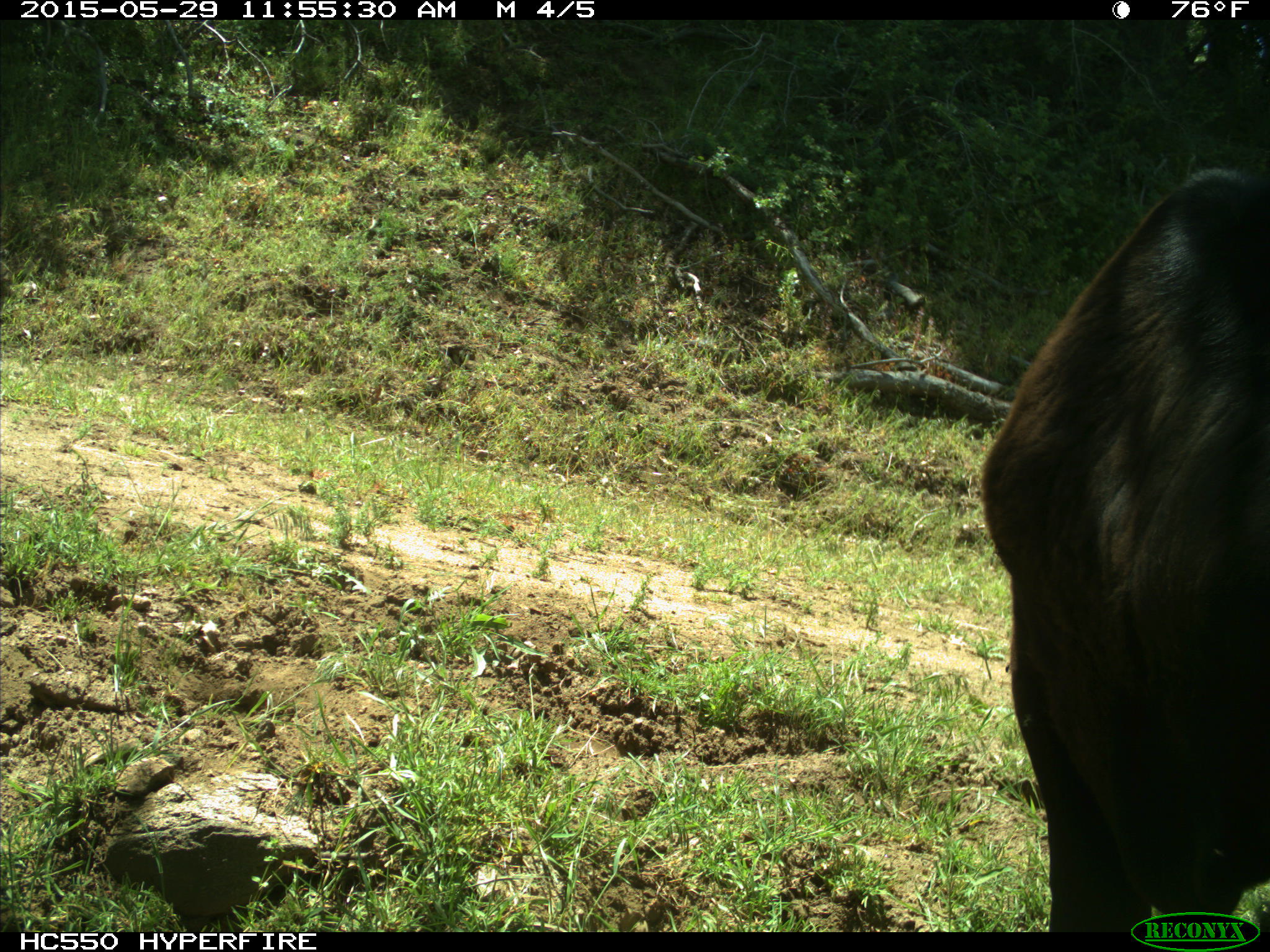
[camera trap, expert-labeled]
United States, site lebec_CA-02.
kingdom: Animalia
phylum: Chordata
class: Mammalia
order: Artiodactyla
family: Bovidae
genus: Bos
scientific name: Bos taurus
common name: domestic cow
Bos taurus (domestic cow).